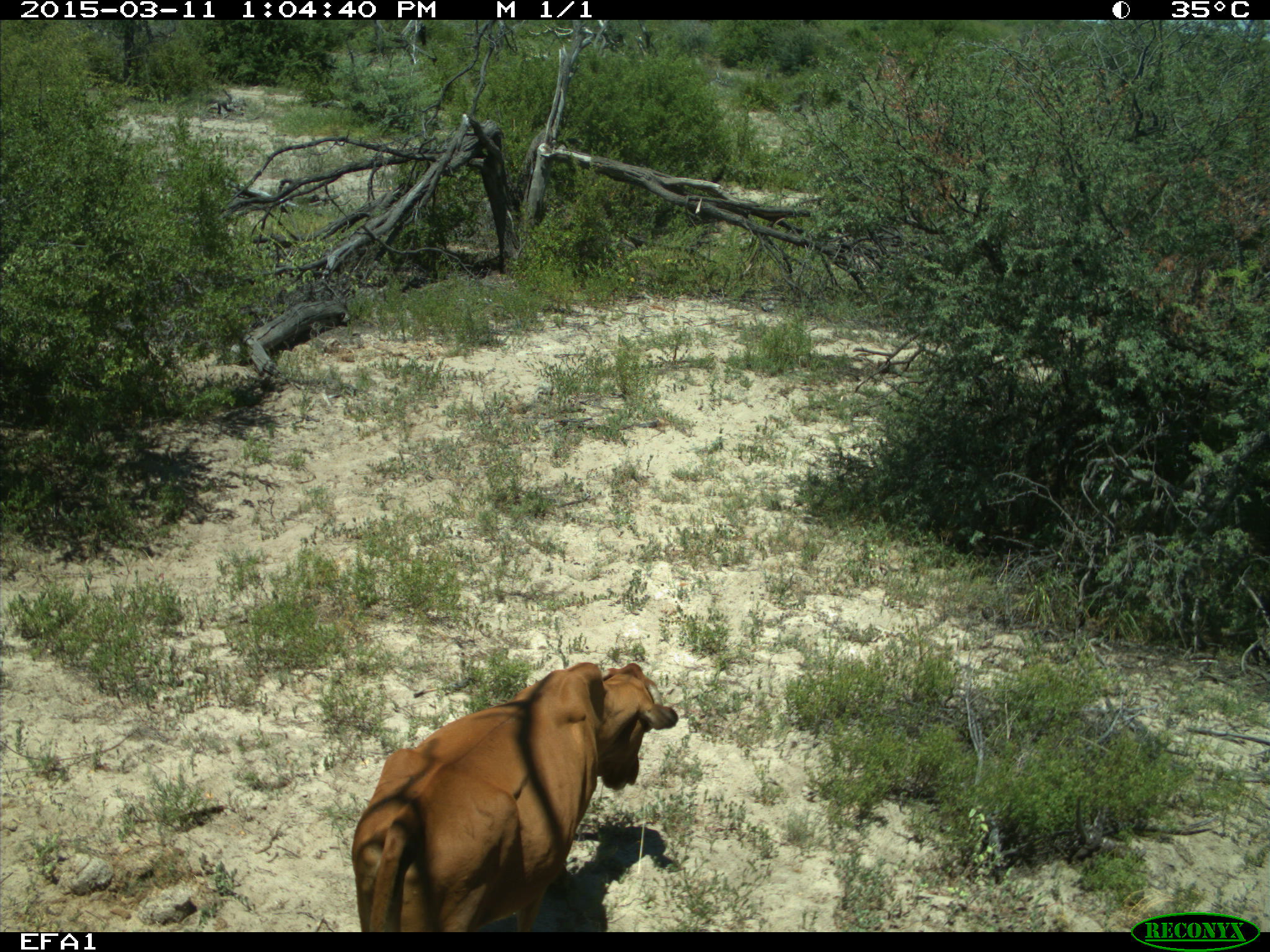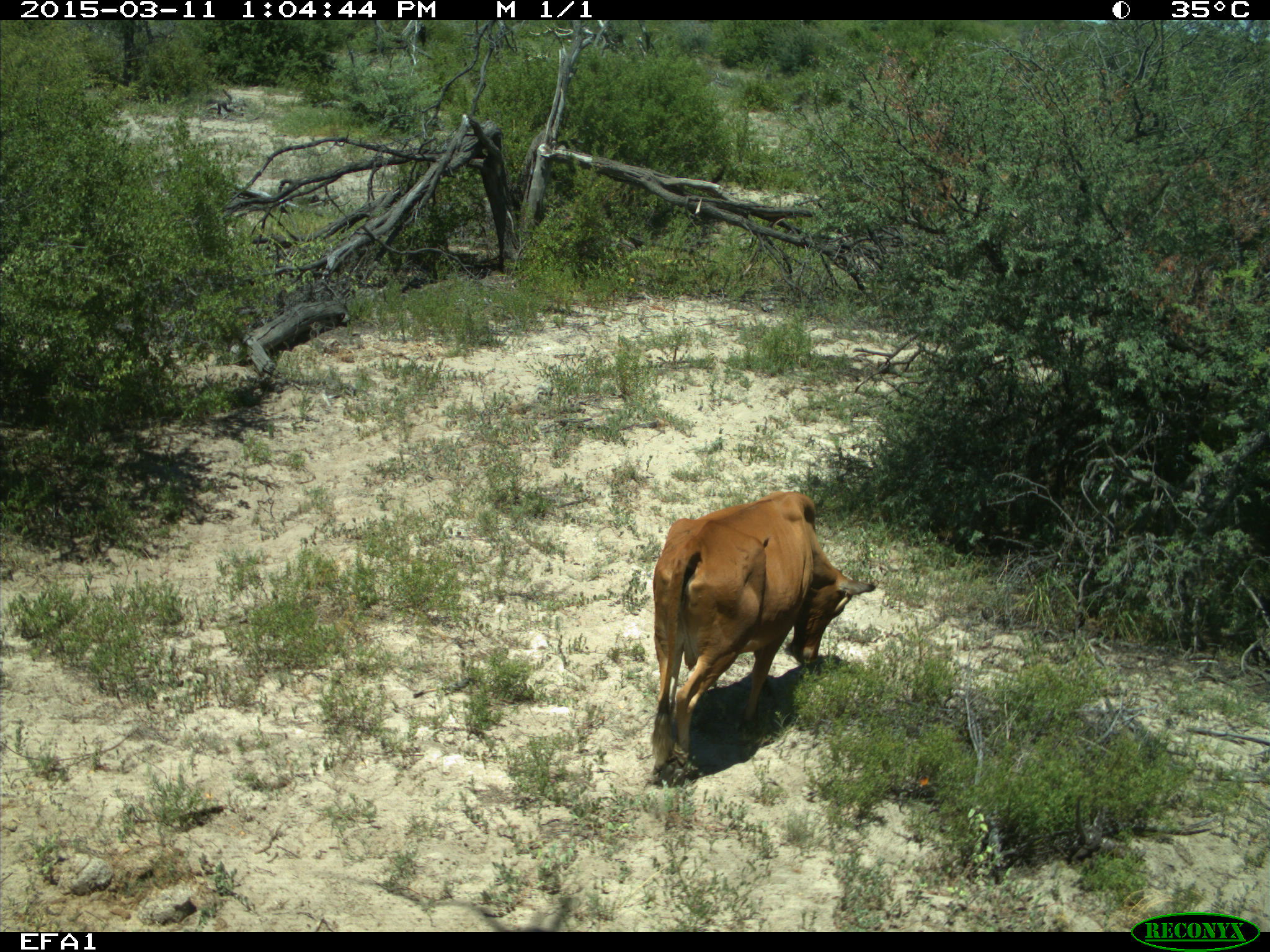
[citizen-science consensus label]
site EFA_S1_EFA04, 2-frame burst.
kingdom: Animalia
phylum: Chordata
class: Mammalia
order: Artiodactyla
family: Bovidae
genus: Bos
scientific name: Bos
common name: cattle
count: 1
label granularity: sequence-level